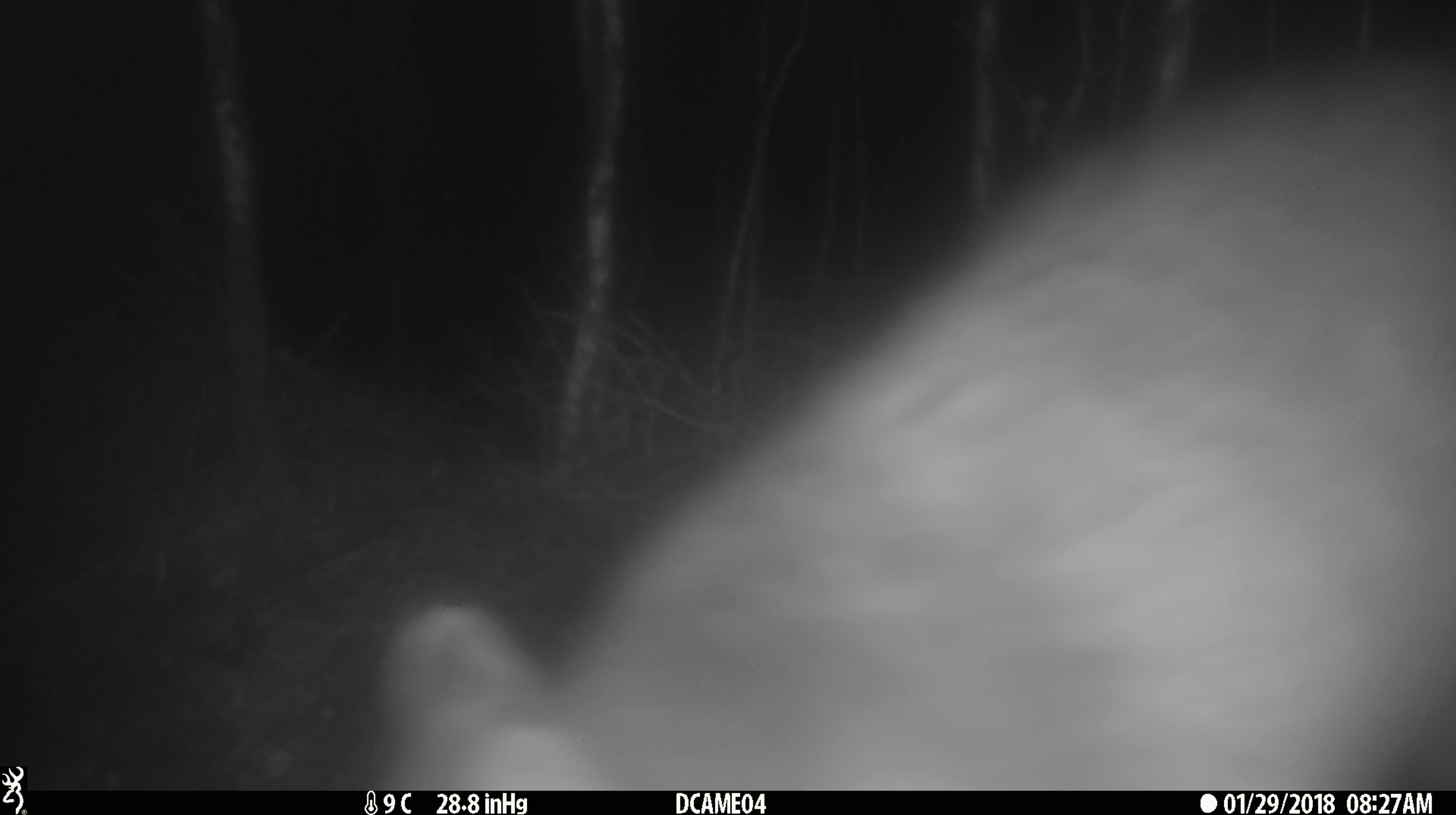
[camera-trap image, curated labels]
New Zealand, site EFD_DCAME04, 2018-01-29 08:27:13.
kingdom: Animalia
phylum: Chordata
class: Mammalia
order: Diprotodontia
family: Phalangeridae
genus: Trichosurus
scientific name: Trichosurus vulpecula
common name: common brushtail possum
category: possum